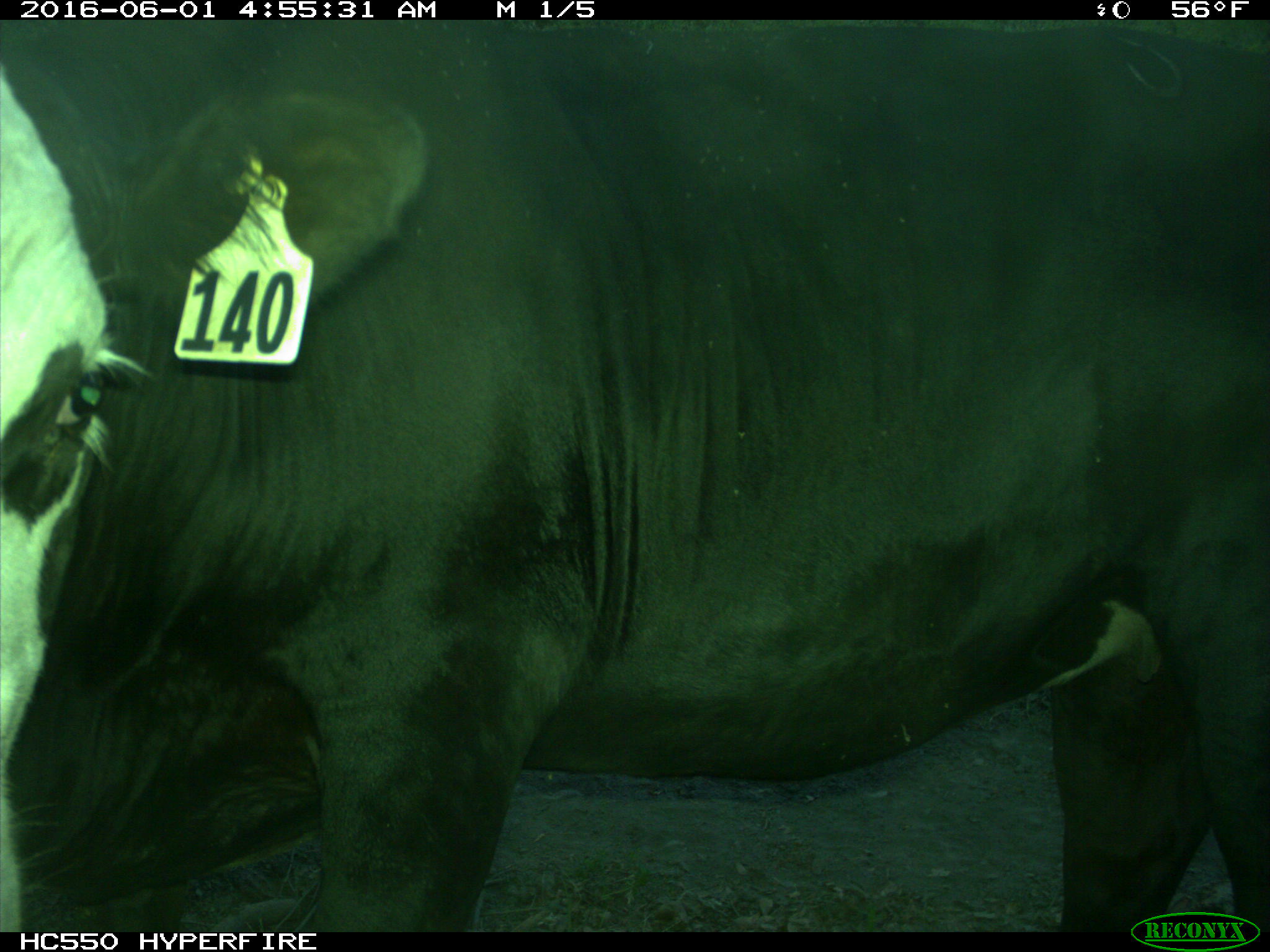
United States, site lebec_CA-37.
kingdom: Animalia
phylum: Chordata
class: Mammalia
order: Artiodactyla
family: Bovidae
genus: Bos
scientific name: Bos taurus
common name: domestic cow